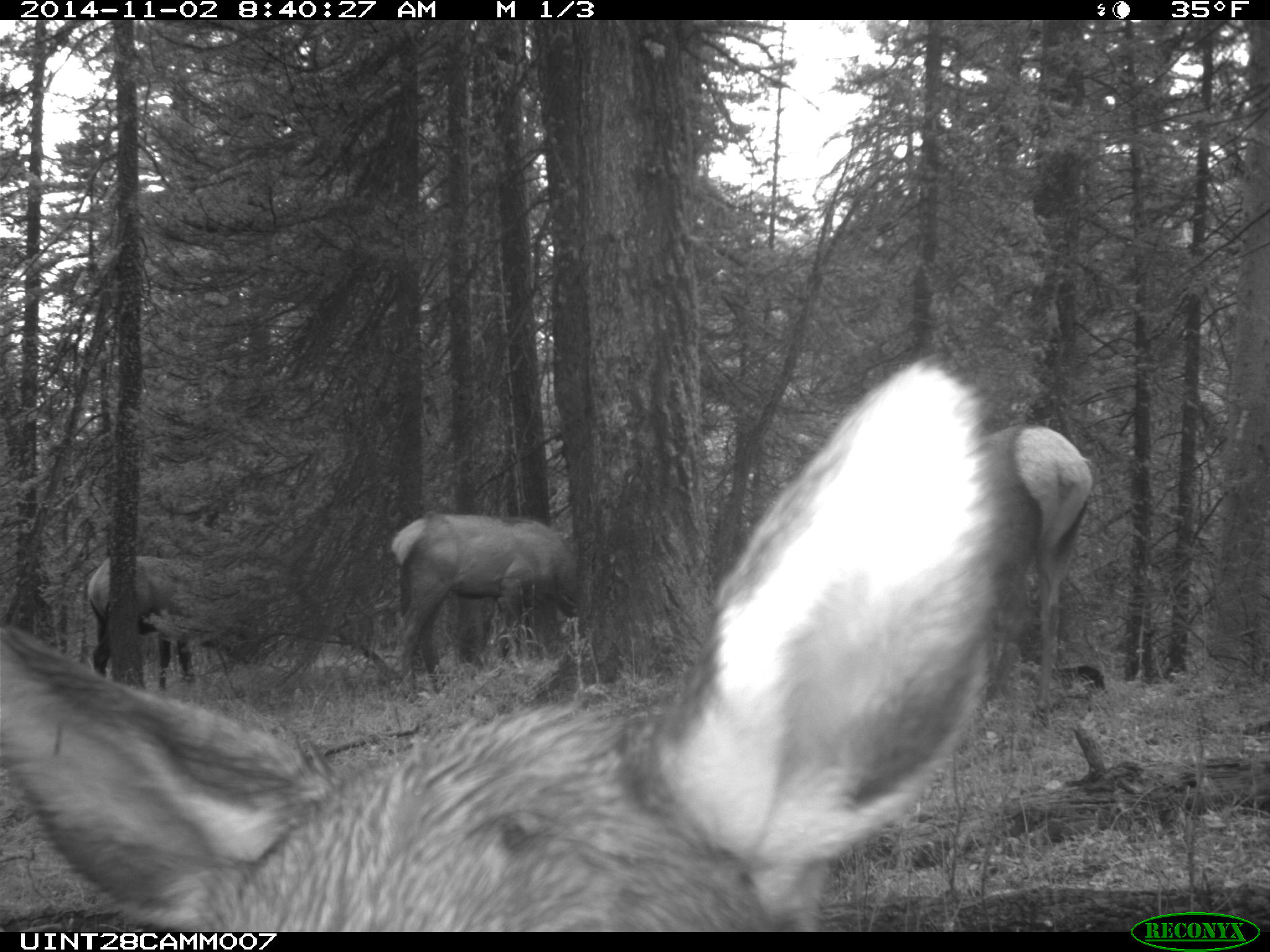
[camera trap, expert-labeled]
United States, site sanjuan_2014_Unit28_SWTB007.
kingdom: Animalia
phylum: Chordata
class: Mammalia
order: Artiodactyla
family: Cervidae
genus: Cervus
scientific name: Cervus elaphus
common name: red deer